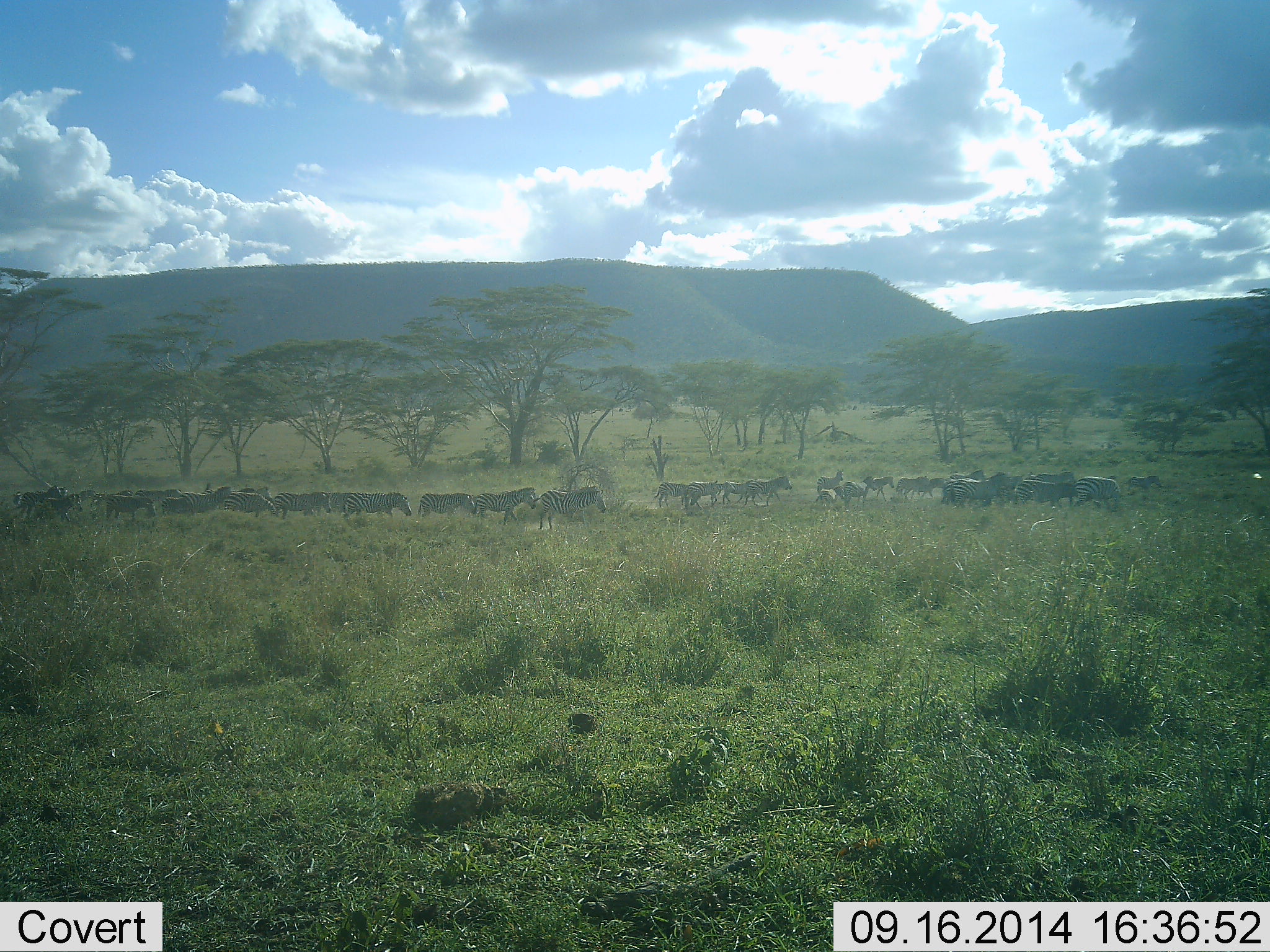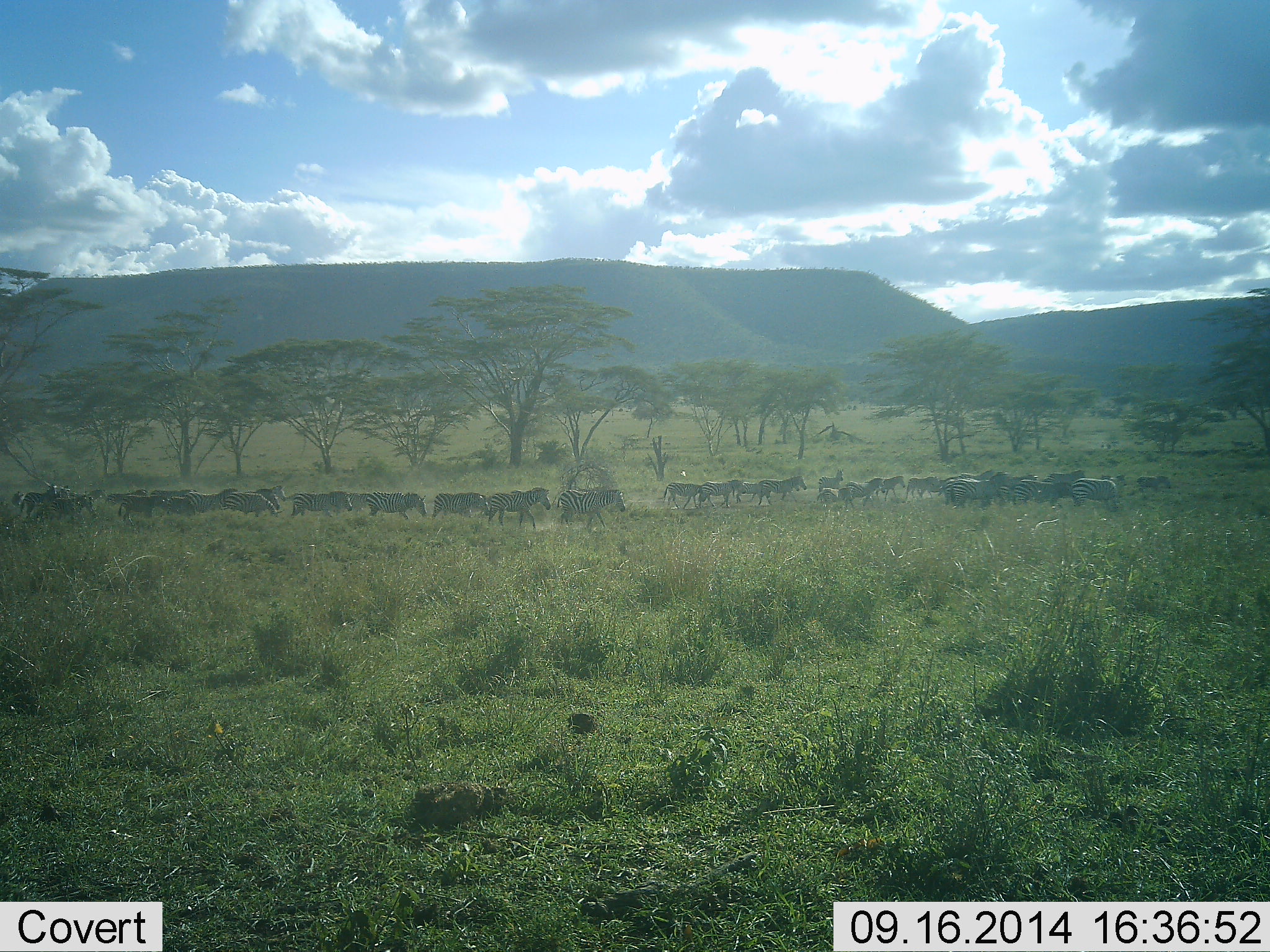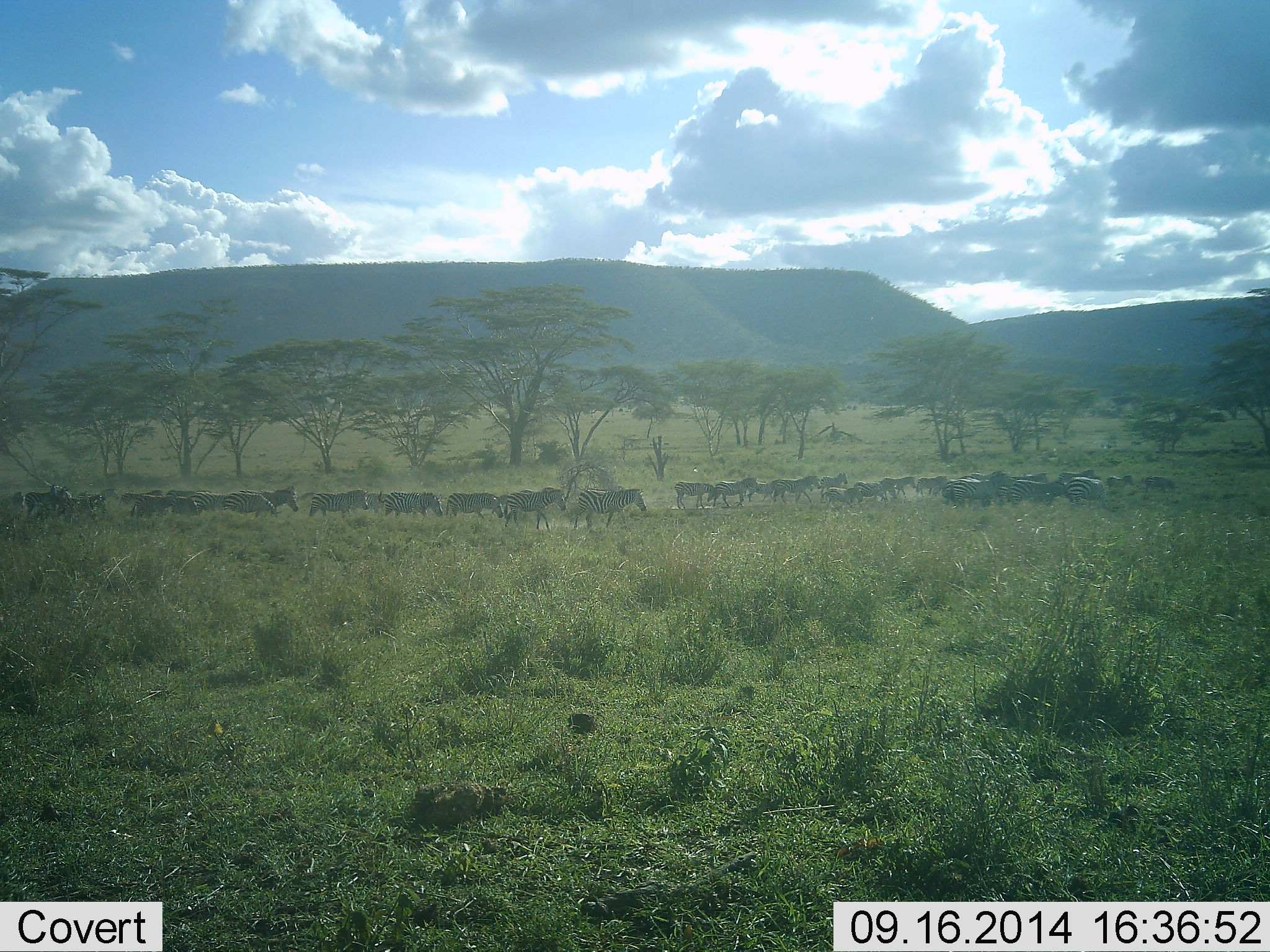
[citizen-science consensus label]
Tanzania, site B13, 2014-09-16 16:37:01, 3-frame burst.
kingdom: Animalia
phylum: Chordata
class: Mammalia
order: Perissodactyla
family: Equidae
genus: Equus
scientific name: Equus quagga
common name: plains zebra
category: zebra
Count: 11-50.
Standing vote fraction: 8%.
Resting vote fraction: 0%.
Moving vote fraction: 100%.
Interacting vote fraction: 0%.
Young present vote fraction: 0%.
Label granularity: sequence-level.